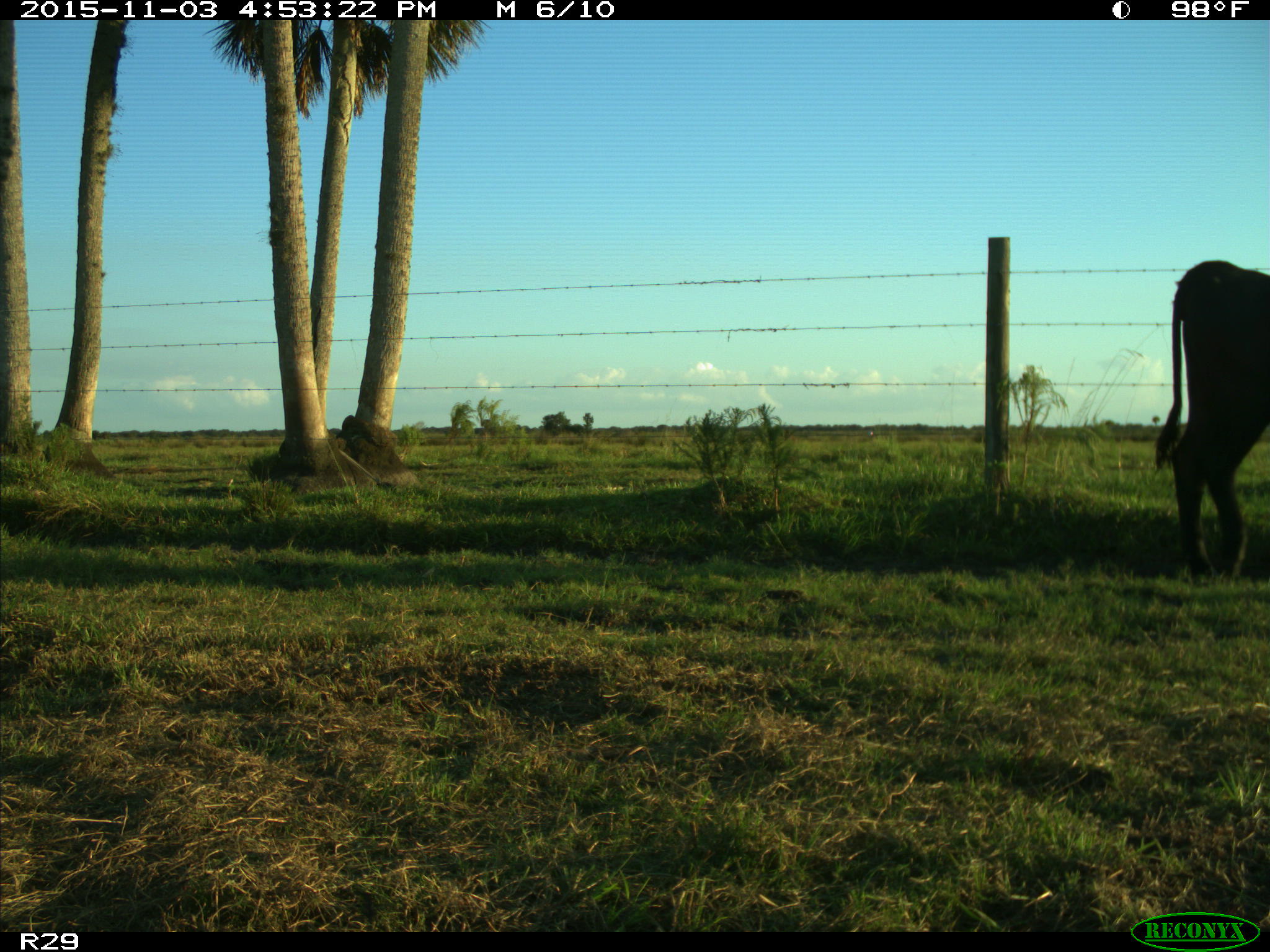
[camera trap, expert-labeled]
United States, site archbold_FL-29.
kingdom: Animalia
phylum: Chordata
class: Mammalia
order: Artiodactyla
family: Bovidae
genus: Bos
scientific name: Bos taurus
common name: domestic cow